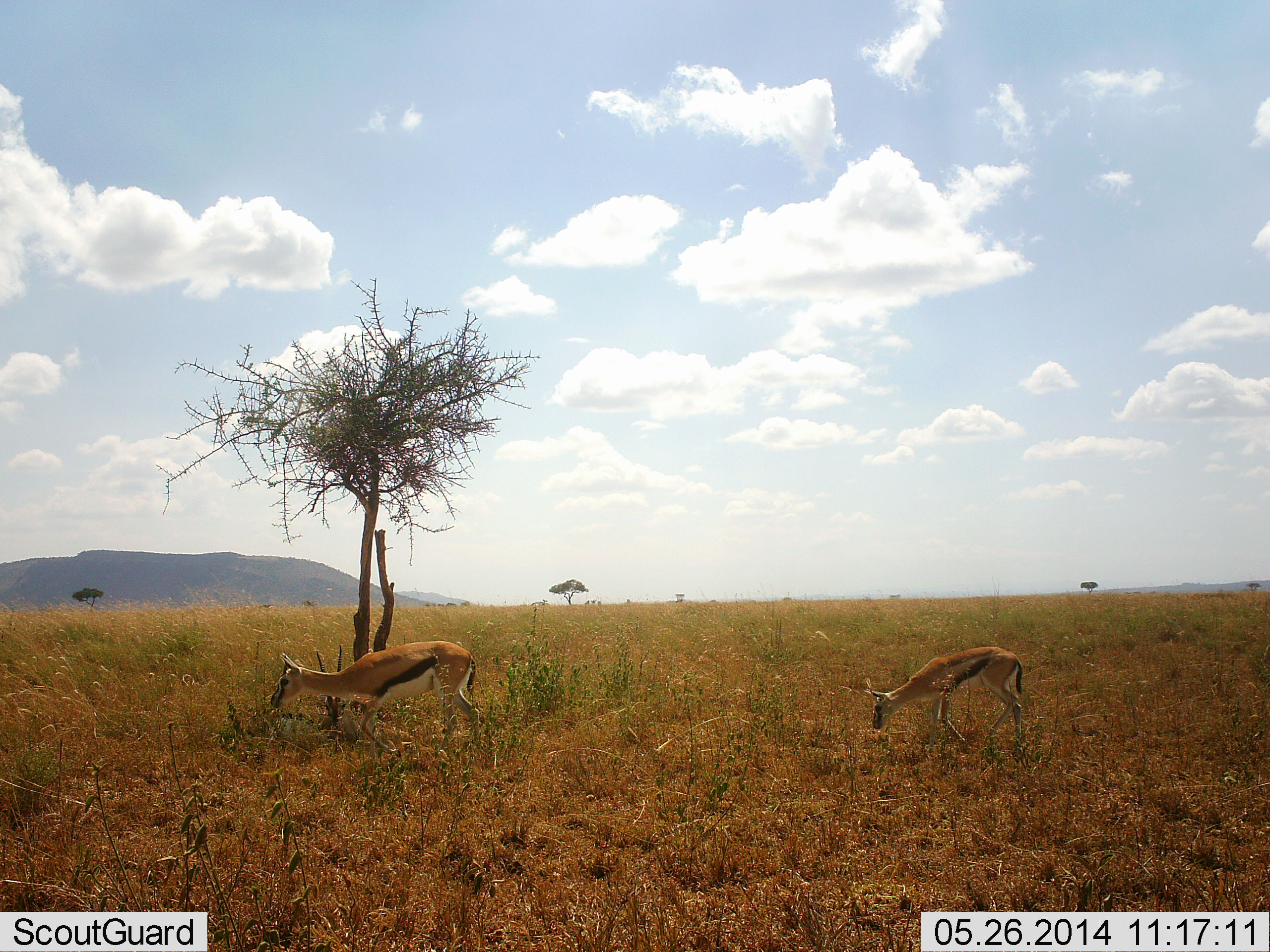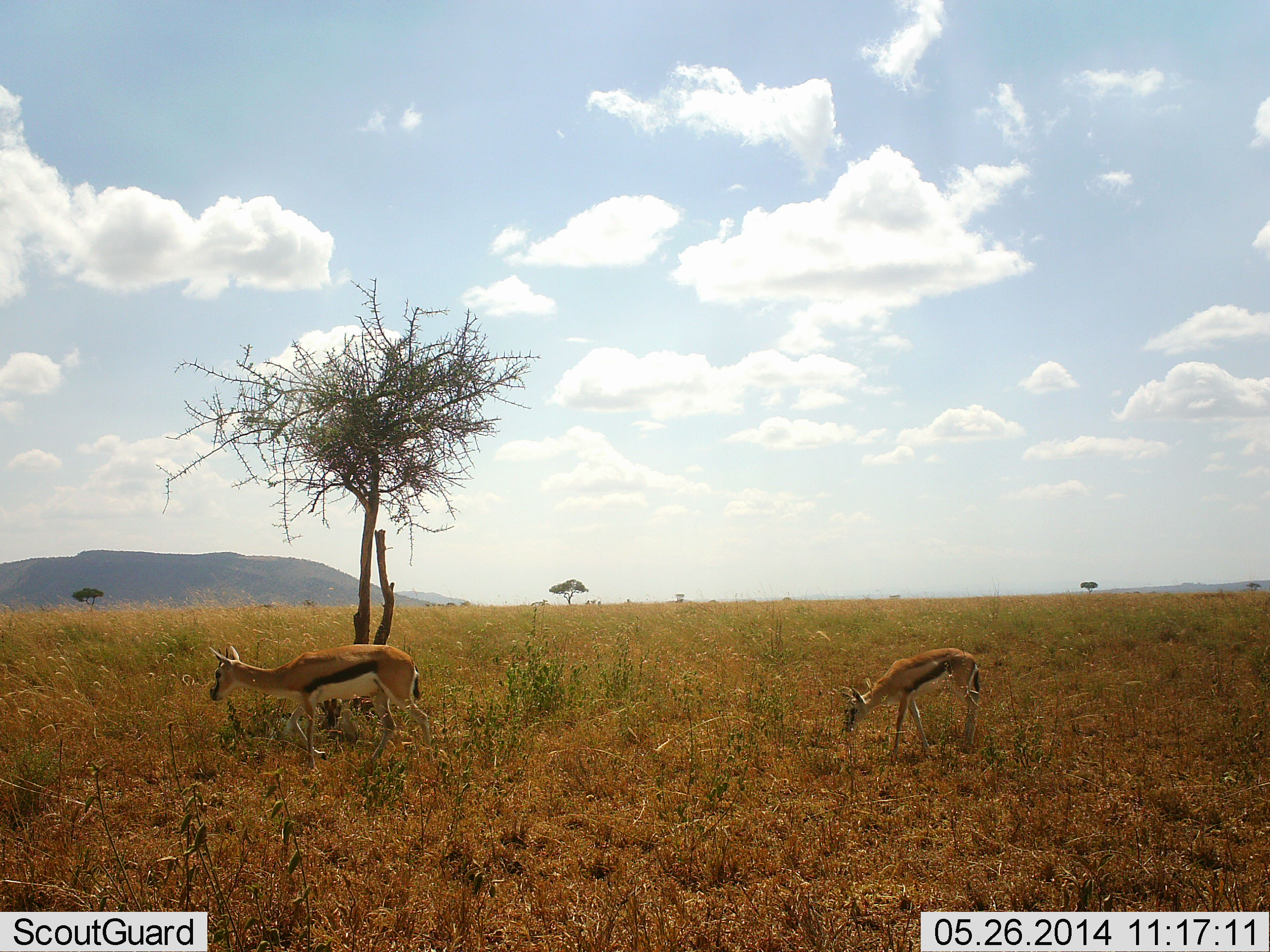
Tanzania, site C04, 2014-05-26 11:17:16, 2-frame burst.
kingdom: Animalia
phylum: Chordata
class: Mammalia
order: Artiodactyla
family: Bovidae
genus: Eudorcas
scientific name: Eudorcas thomsonii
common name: thomson's gazelle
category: gazellethomsons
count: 2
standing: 0%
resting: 0%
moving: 80%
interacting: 0%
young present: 50%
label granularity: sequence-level